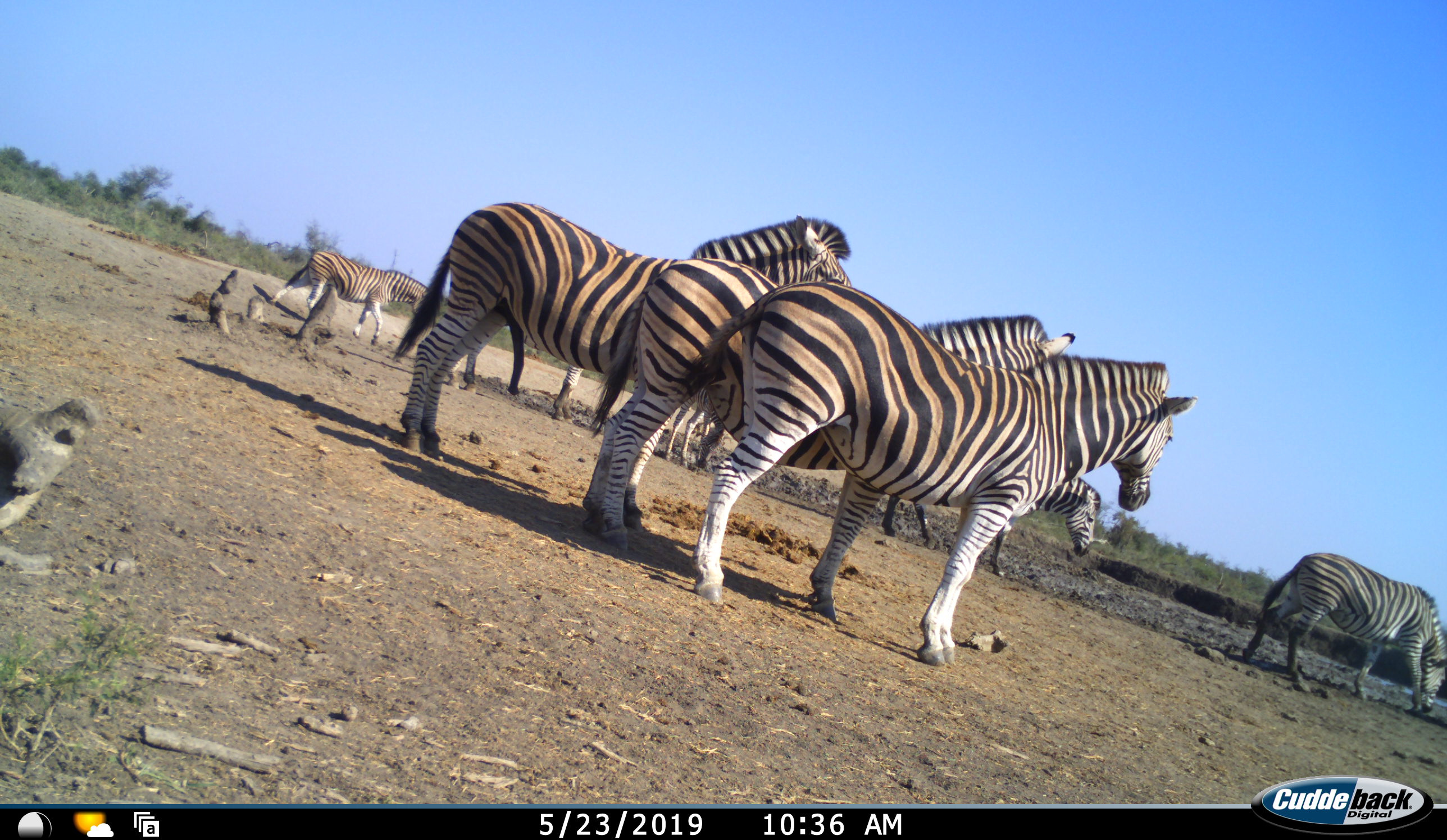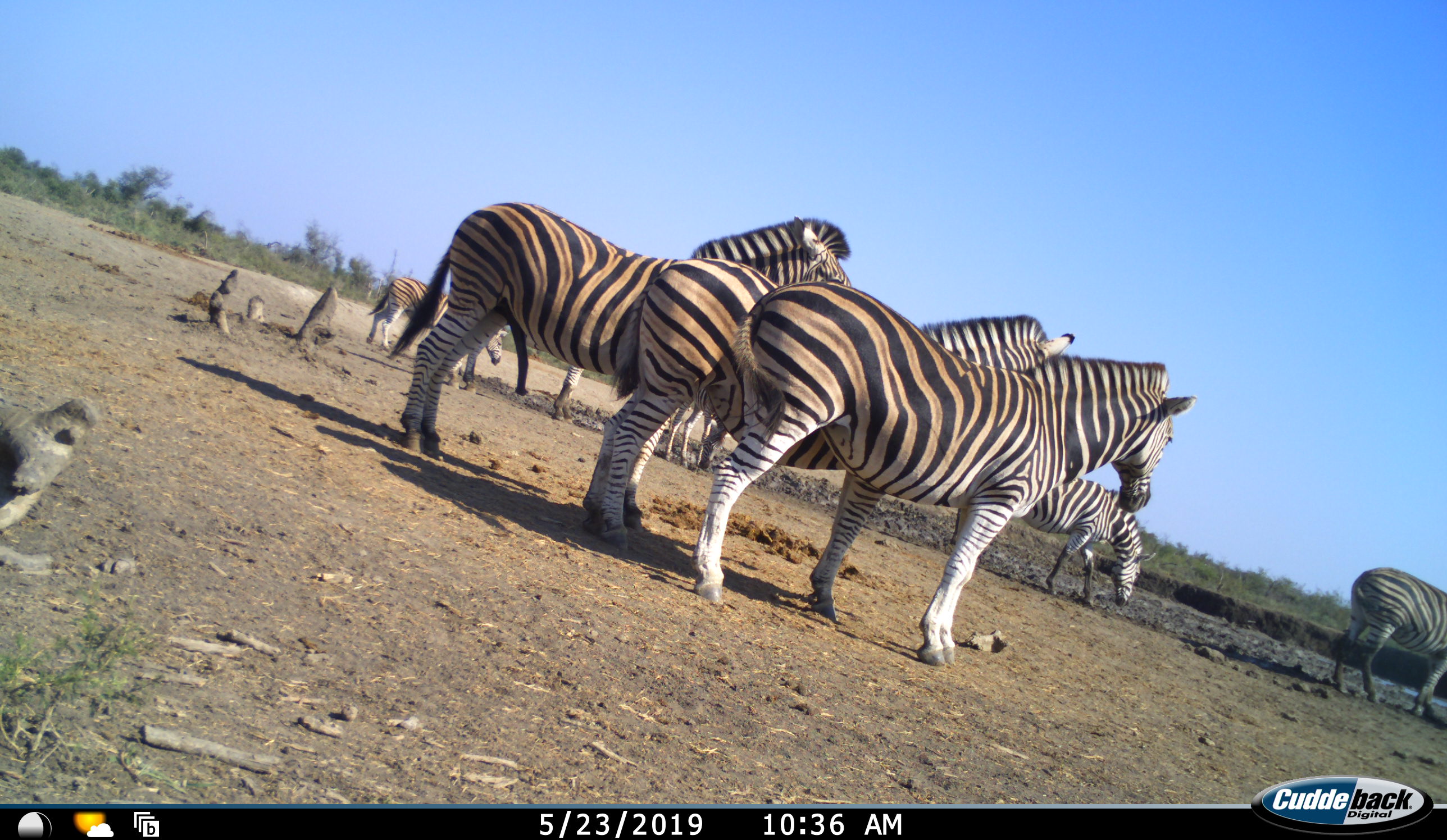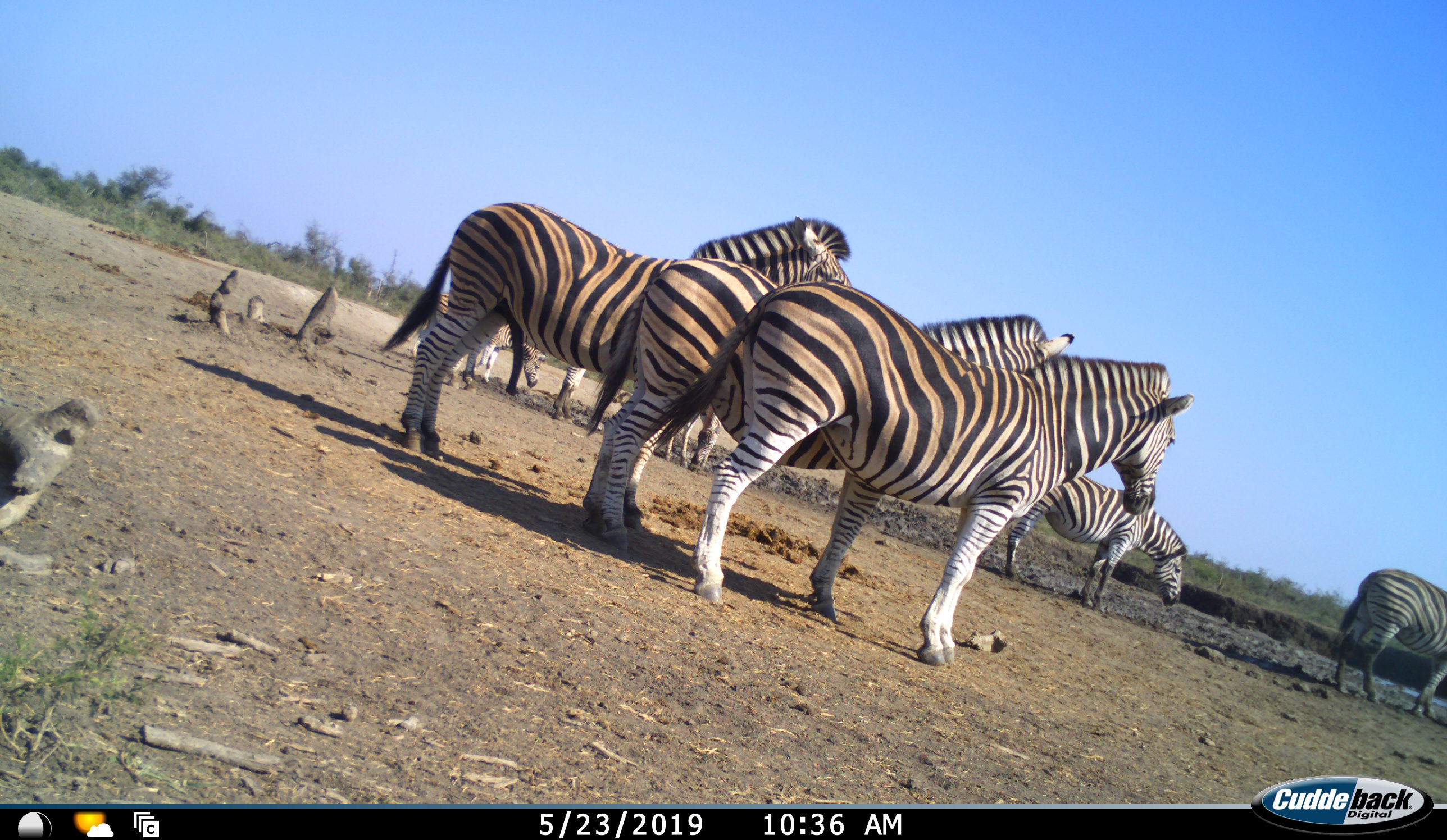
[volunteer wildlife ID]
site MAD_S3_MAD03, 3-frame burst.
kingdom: Animalia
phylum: Chordata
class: Mammalia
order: Perissodactyla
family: Equidae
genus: Equus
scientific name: Equus quagga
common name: plains zebra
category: zebraplains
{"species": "zebraplains (plains zebra) (Equus quagga)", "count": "8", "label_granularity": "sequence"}